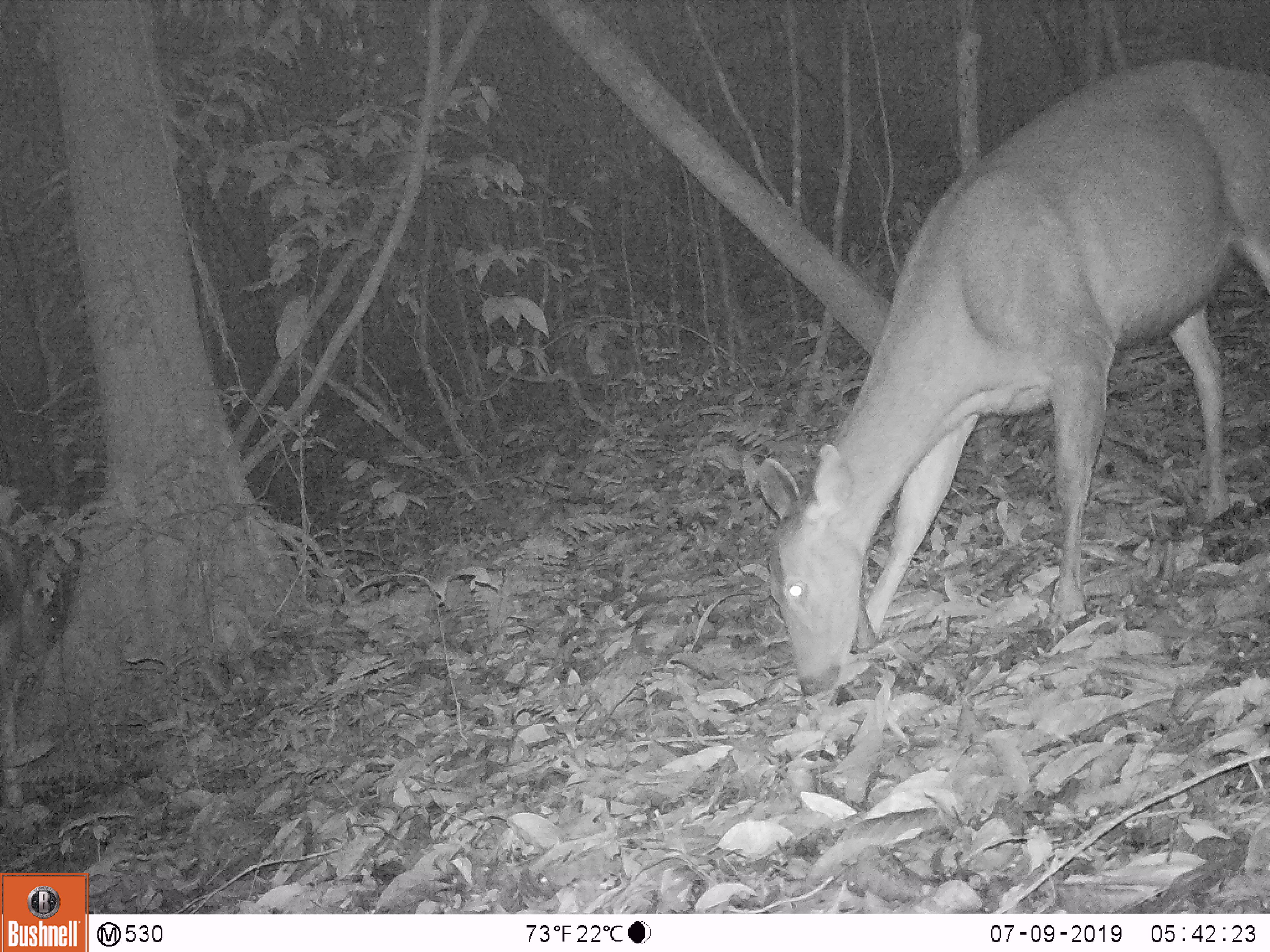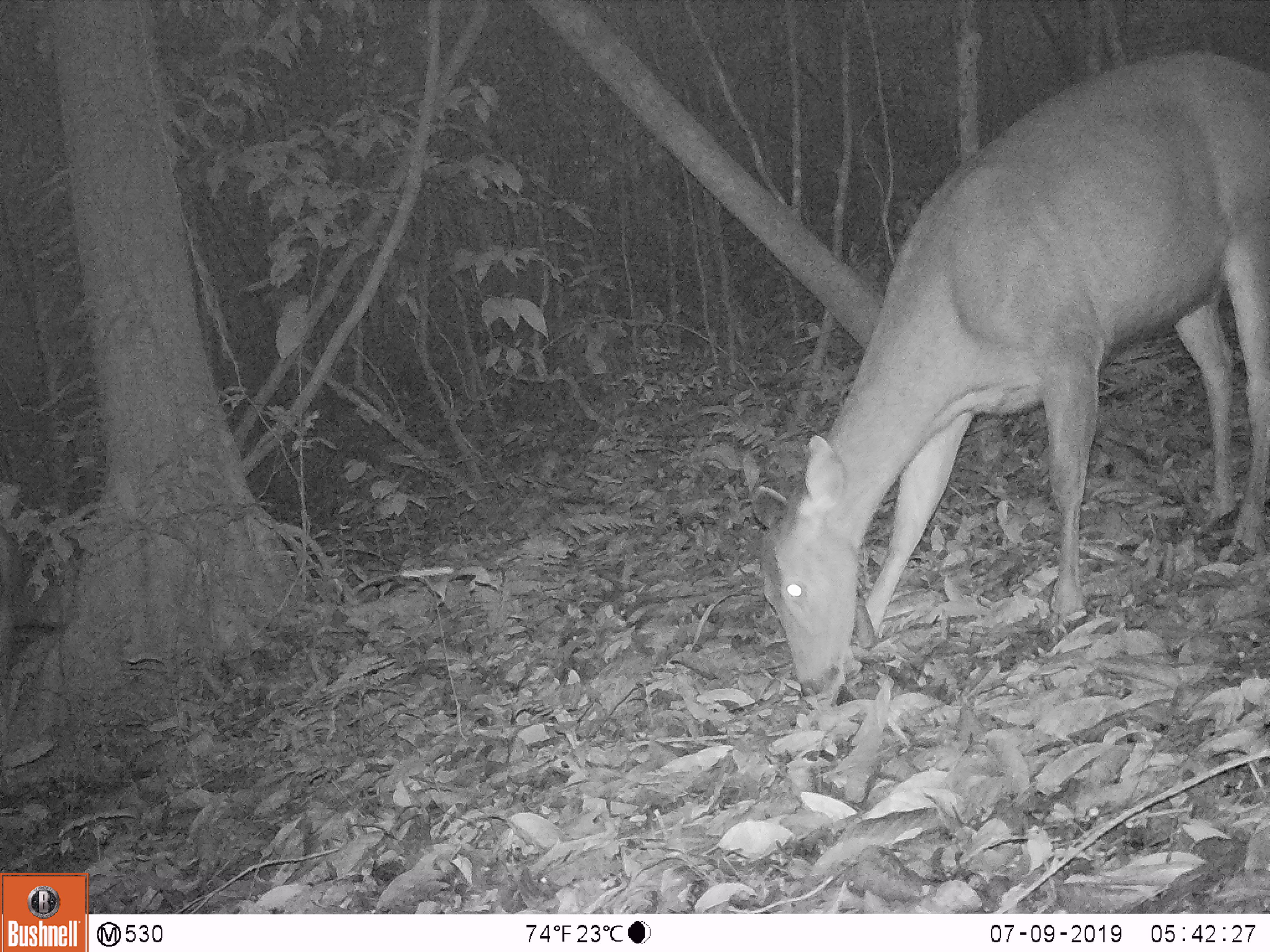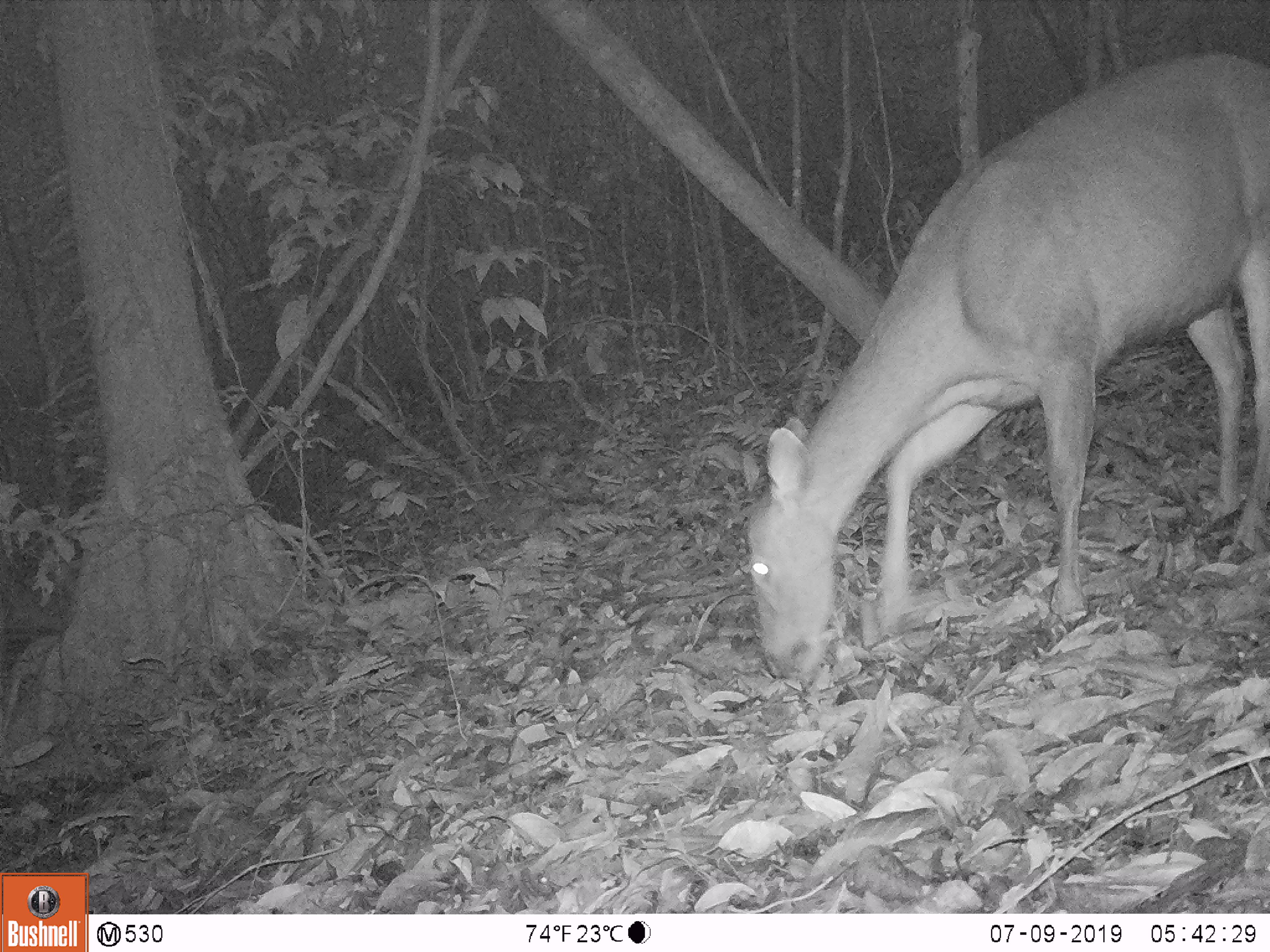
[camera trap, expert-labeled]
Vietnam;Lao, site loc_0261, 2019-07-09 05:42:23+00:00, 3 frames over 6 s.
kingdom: Animalia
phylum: Chordata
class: Mammalia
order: Artiodactyla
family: Cervidae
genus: Rusa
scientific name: Rusa unicolor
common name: sambar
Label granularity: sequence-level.